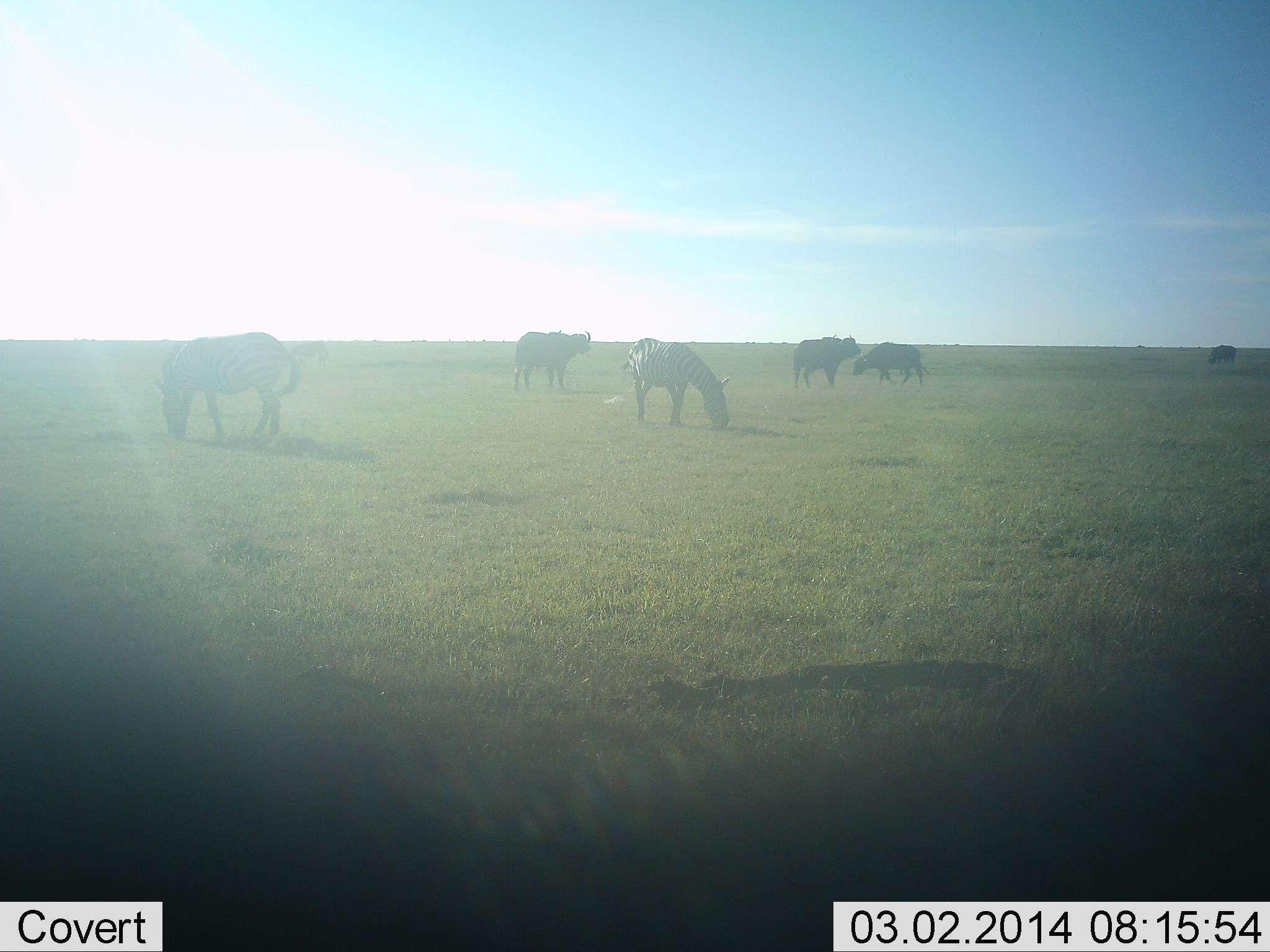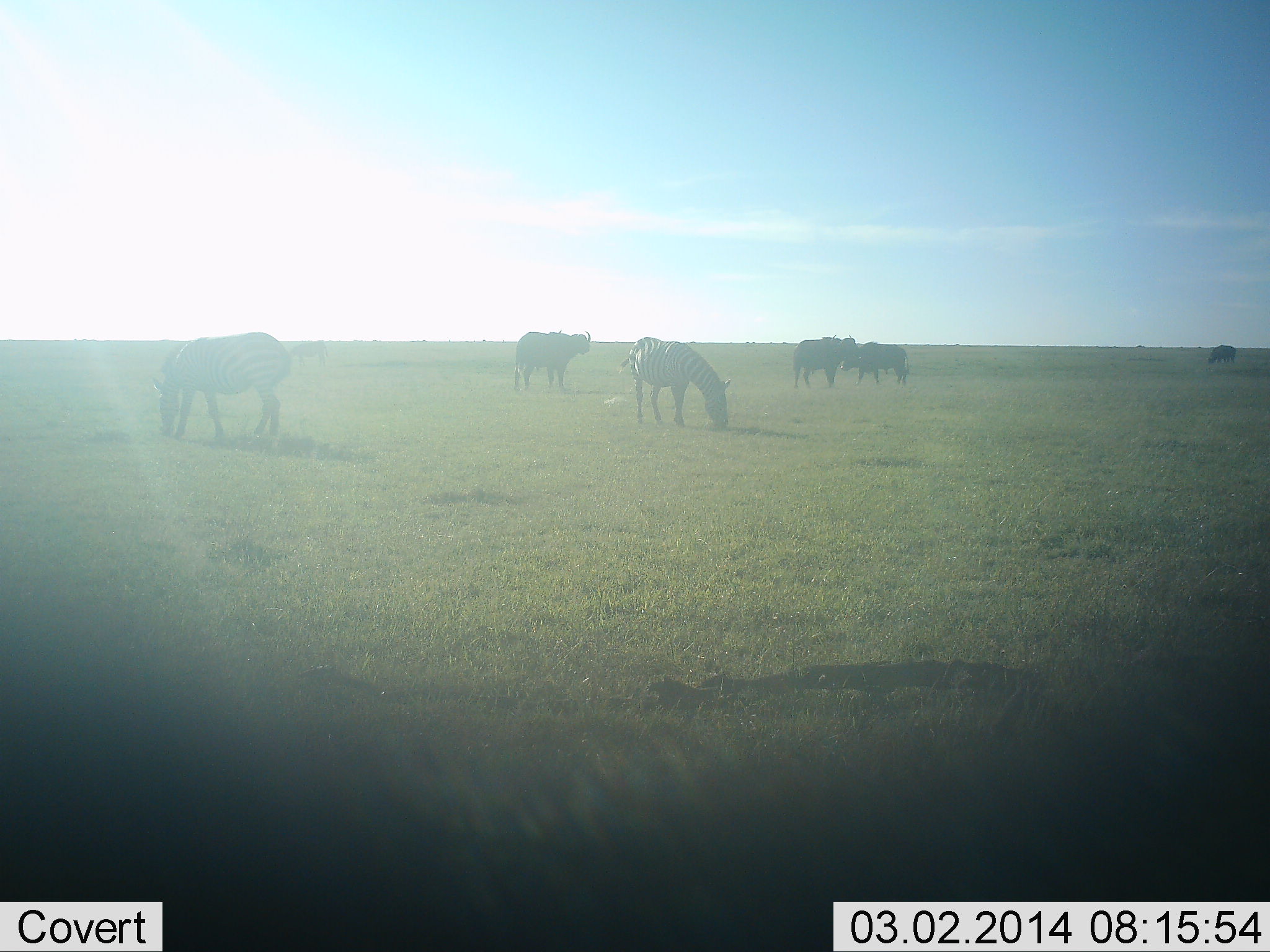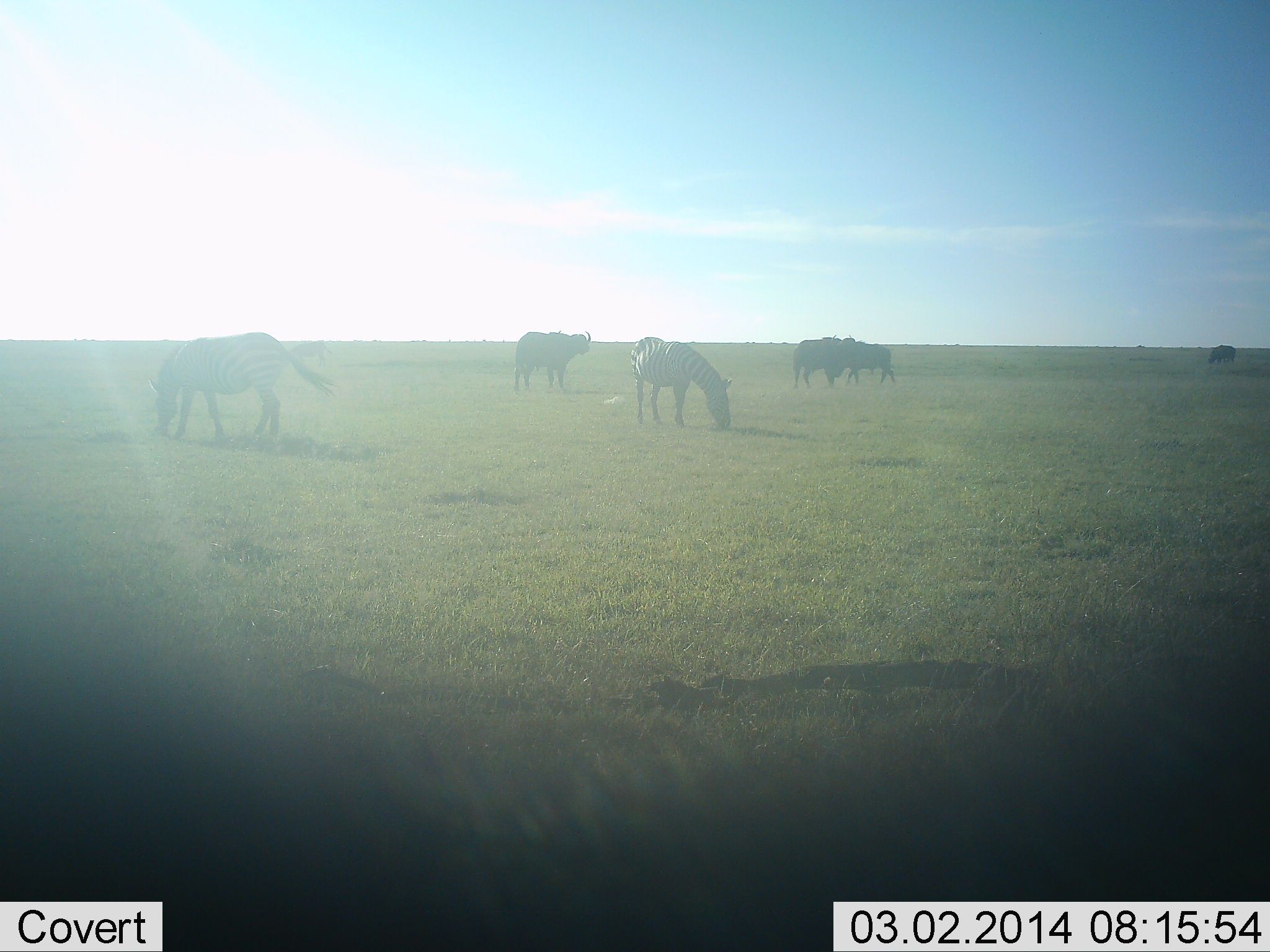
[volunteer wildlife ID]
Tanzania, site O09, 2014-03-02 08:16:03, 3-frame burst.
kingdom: Animalia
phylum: Chordata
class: Mammalia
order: Artiodactyla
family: Bovidae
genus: Syncerus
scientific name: Syncerus caffer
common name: cape buffalo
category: buffalo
Buffalo (cape buffalo) (Syncerus caffer), count 4. Behavior (volunteer vote fractions): standing 80%, resting 10%, moving 50%, interacting 0%. Young present (vote fraction): 0%. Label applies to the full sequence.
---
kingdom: Animalia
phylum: Chordata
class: Mammalia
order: Perissodactyla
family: Equidae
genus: Equus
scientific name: Equus quagga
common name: plains zebra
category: zebra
Zebra (plains zebra) (Equus quagga), count 2. Behavior (volunteer vote fractions): standing 17%, resting 0%, moving 4%, interacting 0%. Young present (vote fraction): 0%. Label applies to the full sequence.